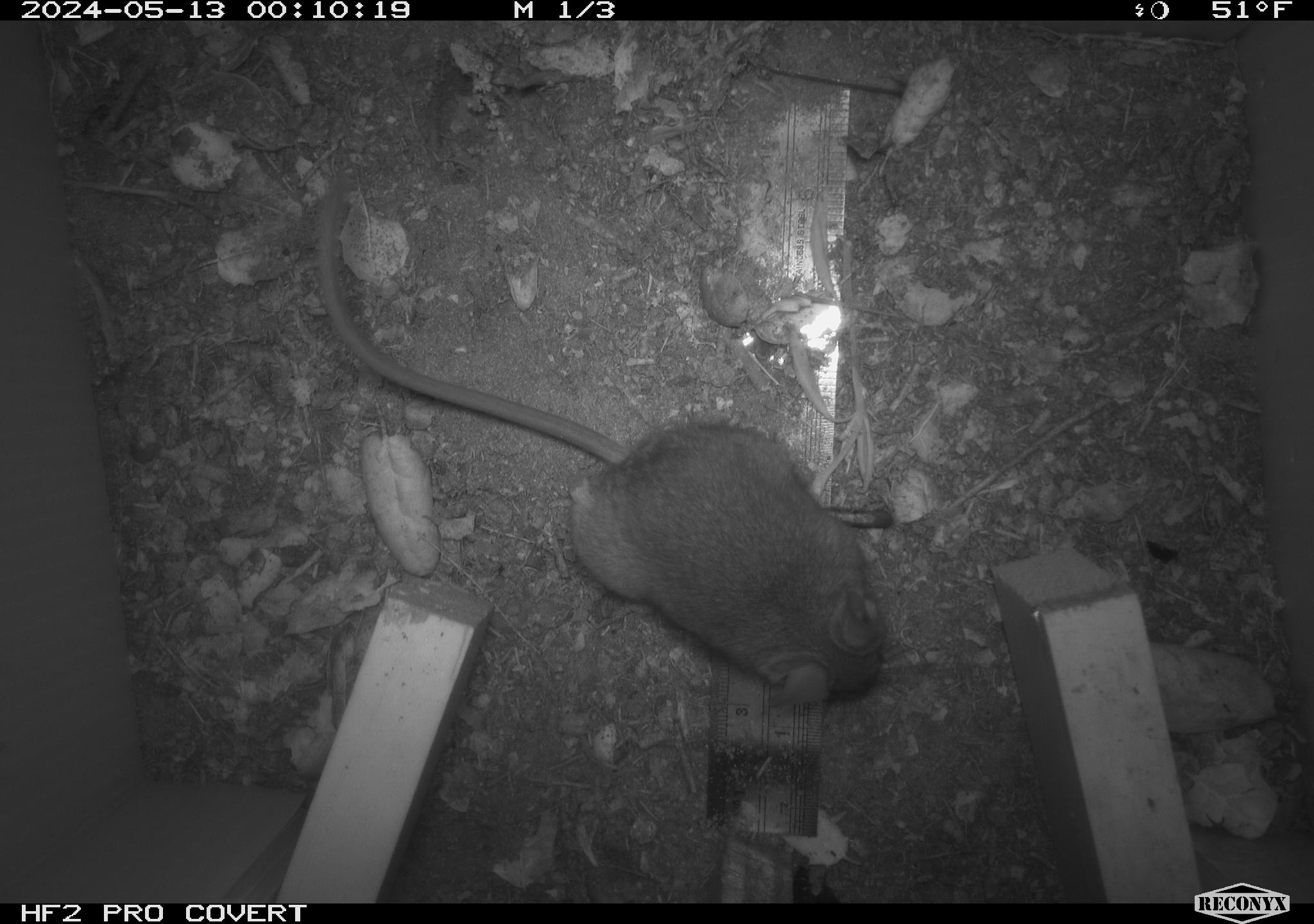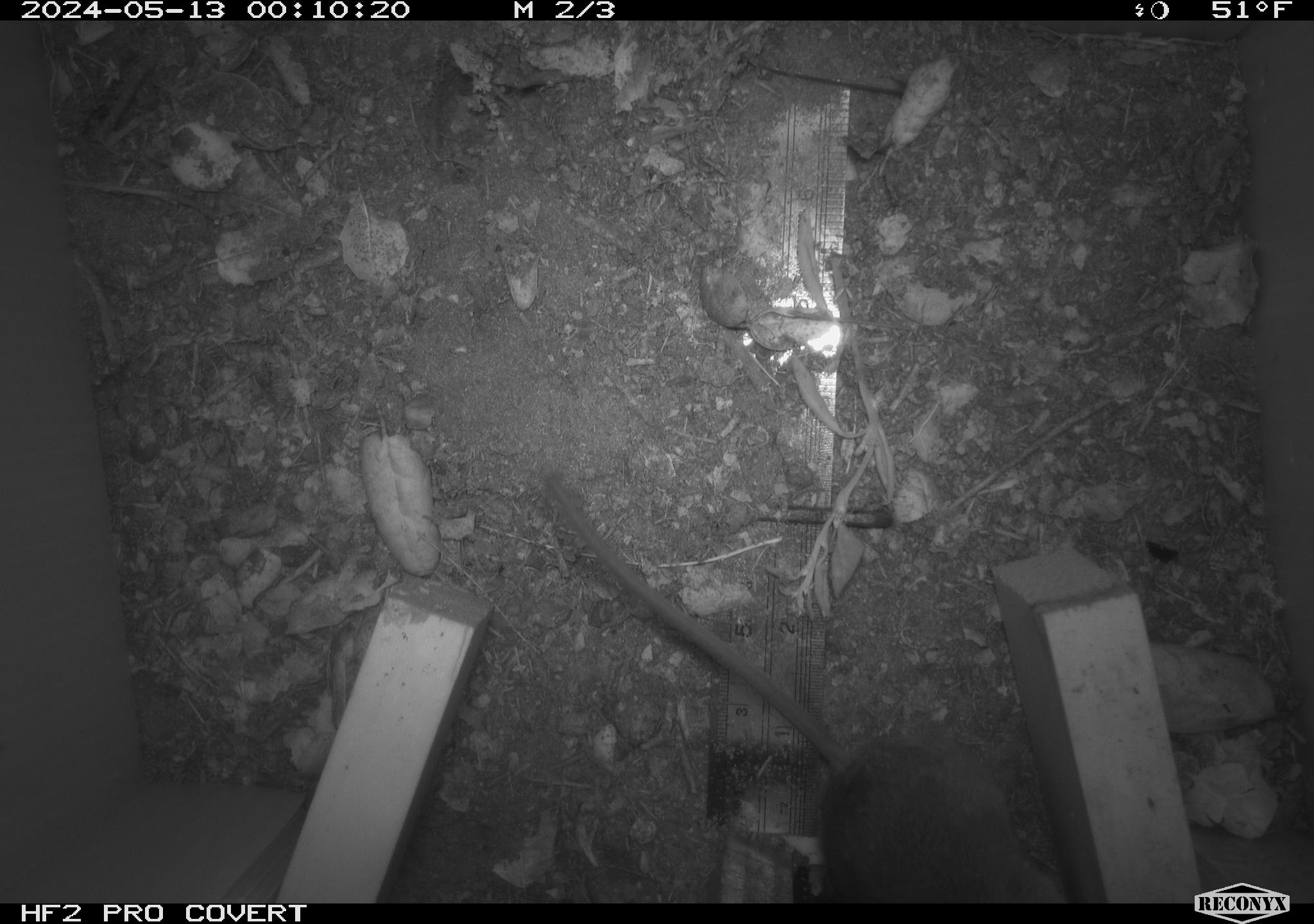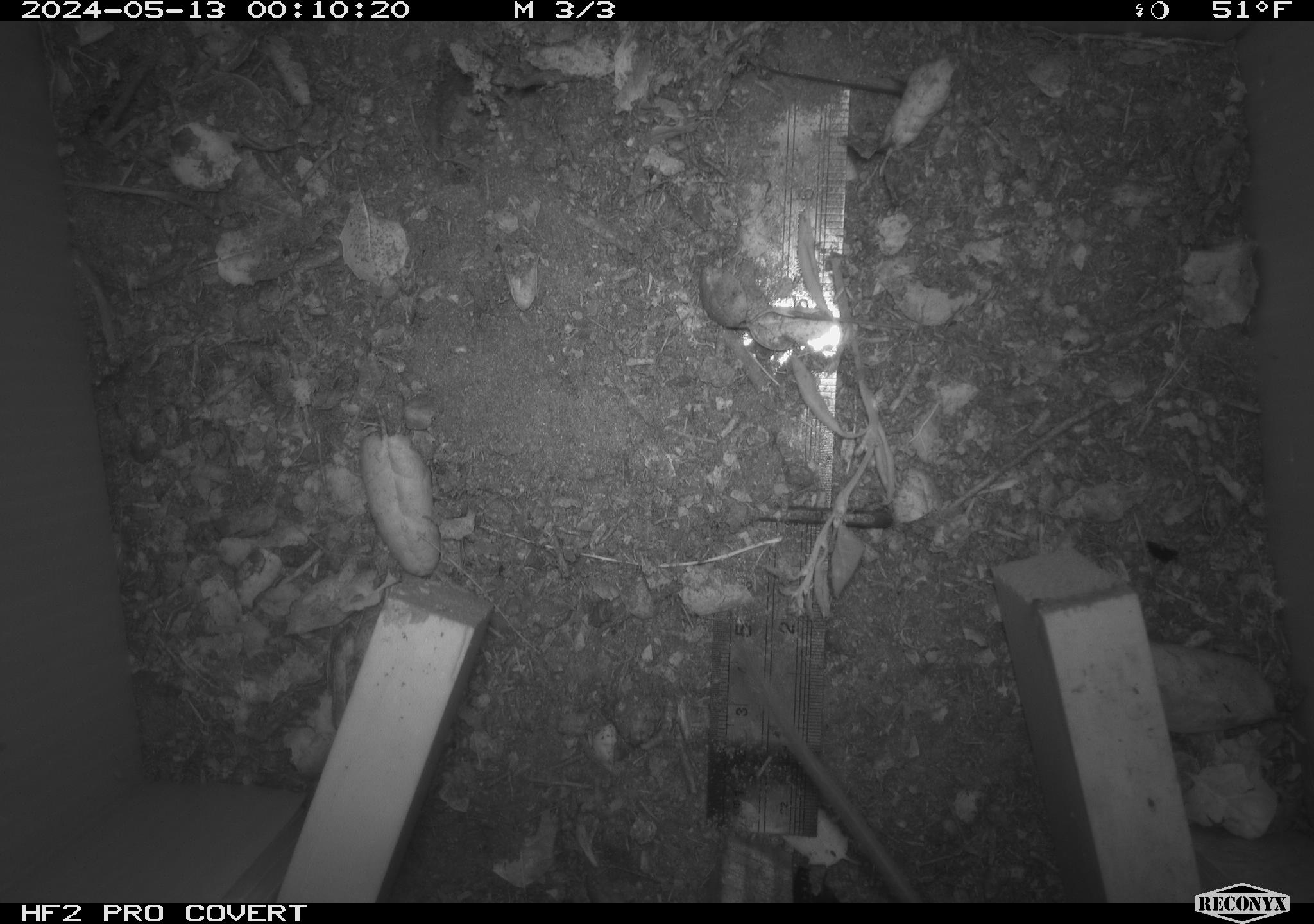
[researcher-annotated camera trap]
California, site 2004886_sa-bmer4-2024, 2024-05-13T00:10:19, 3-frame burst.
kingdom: Animalia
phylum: Chordata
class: Mammalia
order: Rodentia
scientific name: Rodentia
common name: mouse species